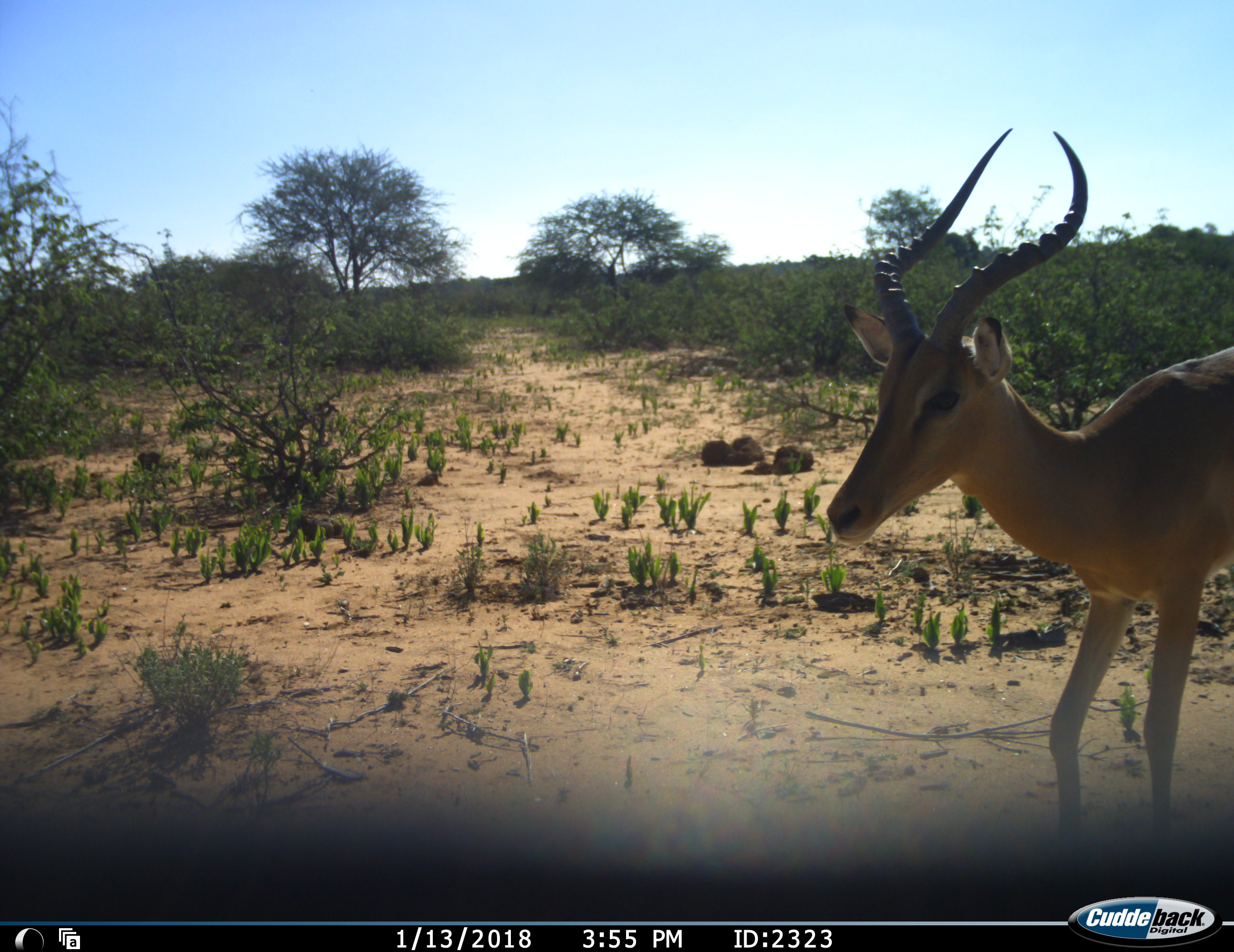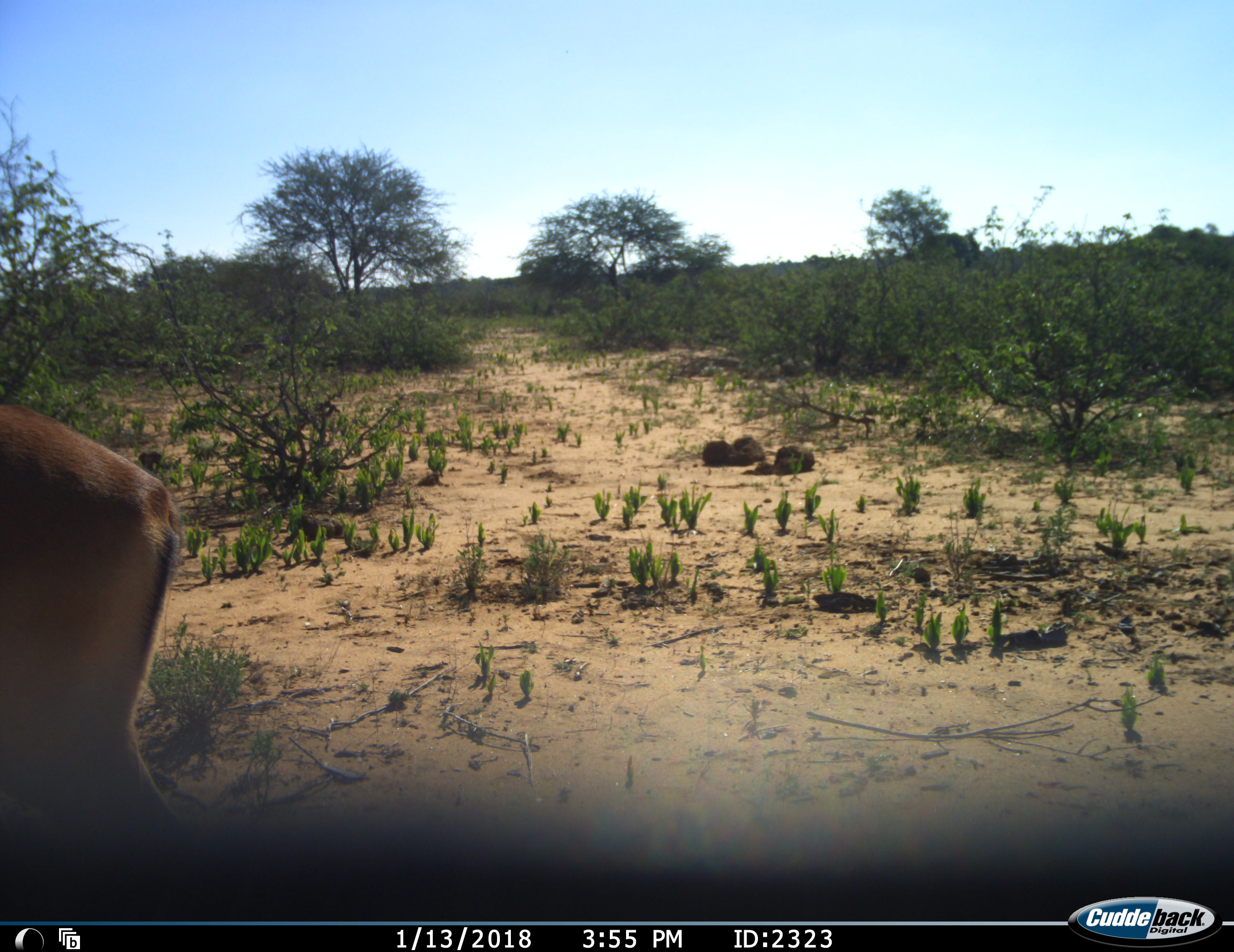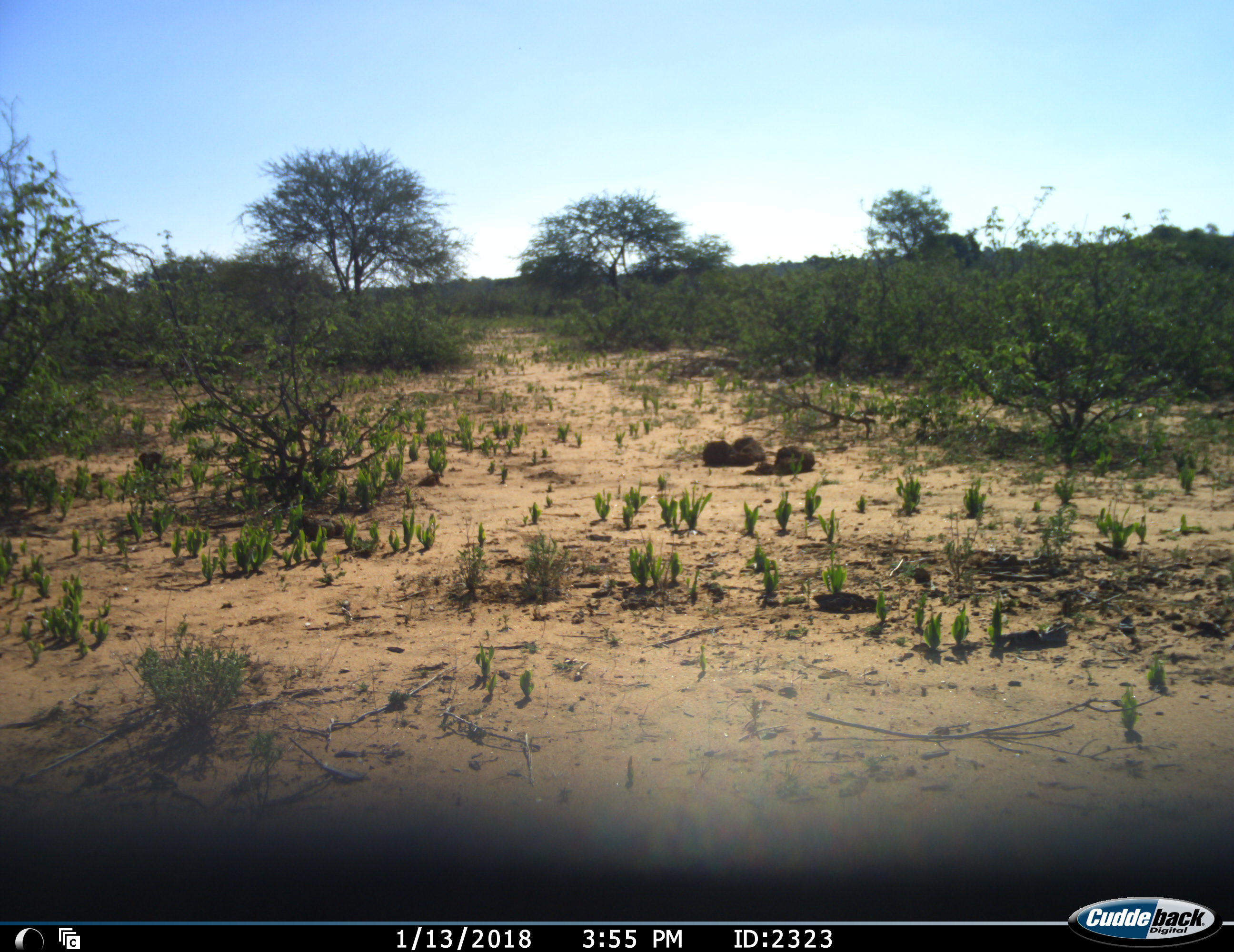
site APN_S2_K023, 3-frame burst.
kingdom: Animalia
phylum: Chordata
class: Mammalia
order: Artiodactyla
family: Bovidae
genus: Aepyceros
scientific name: Aepyceros melampus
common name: impala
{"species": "impala (Aepyceros melampus)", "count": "1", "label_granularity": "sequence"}